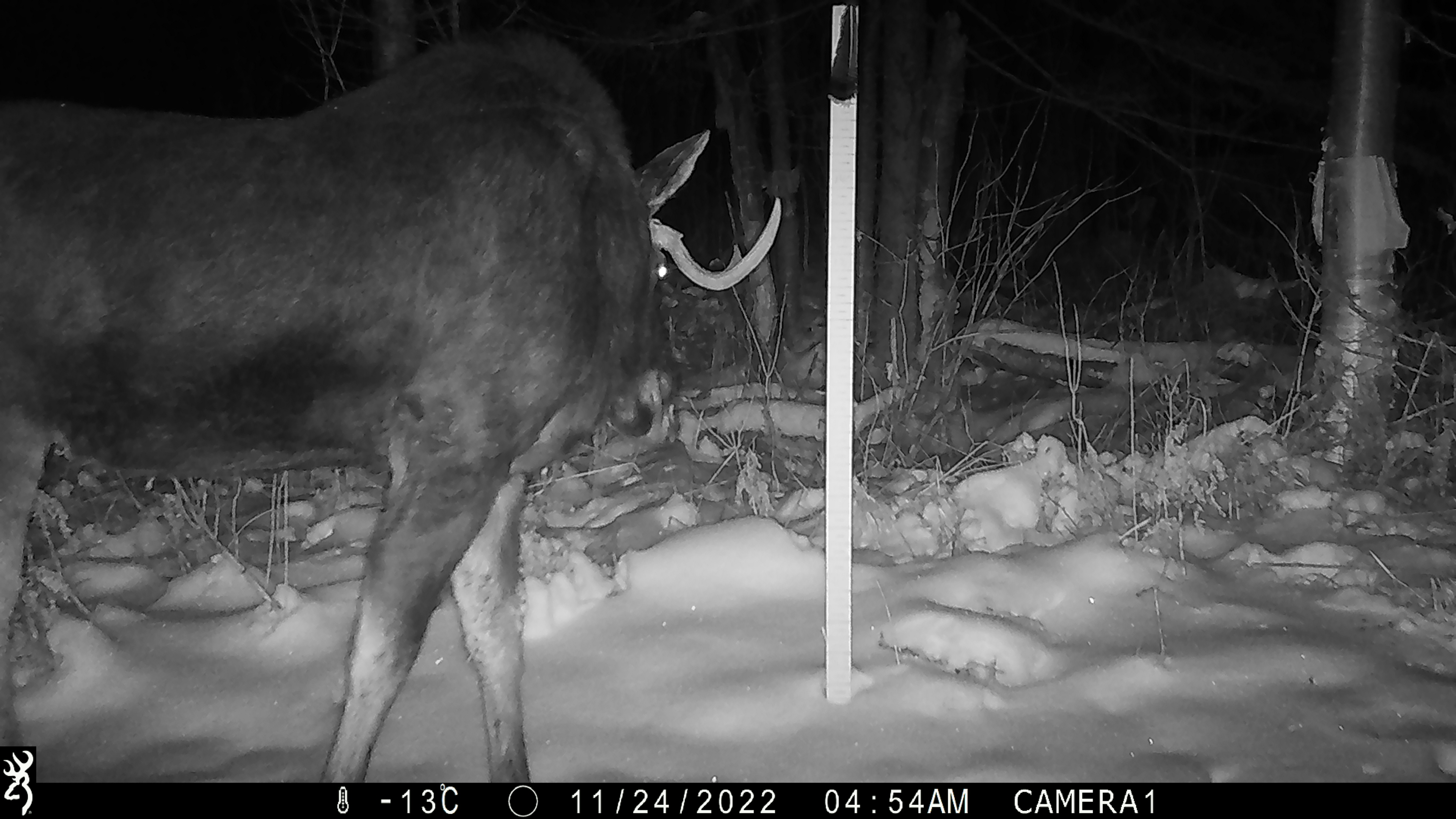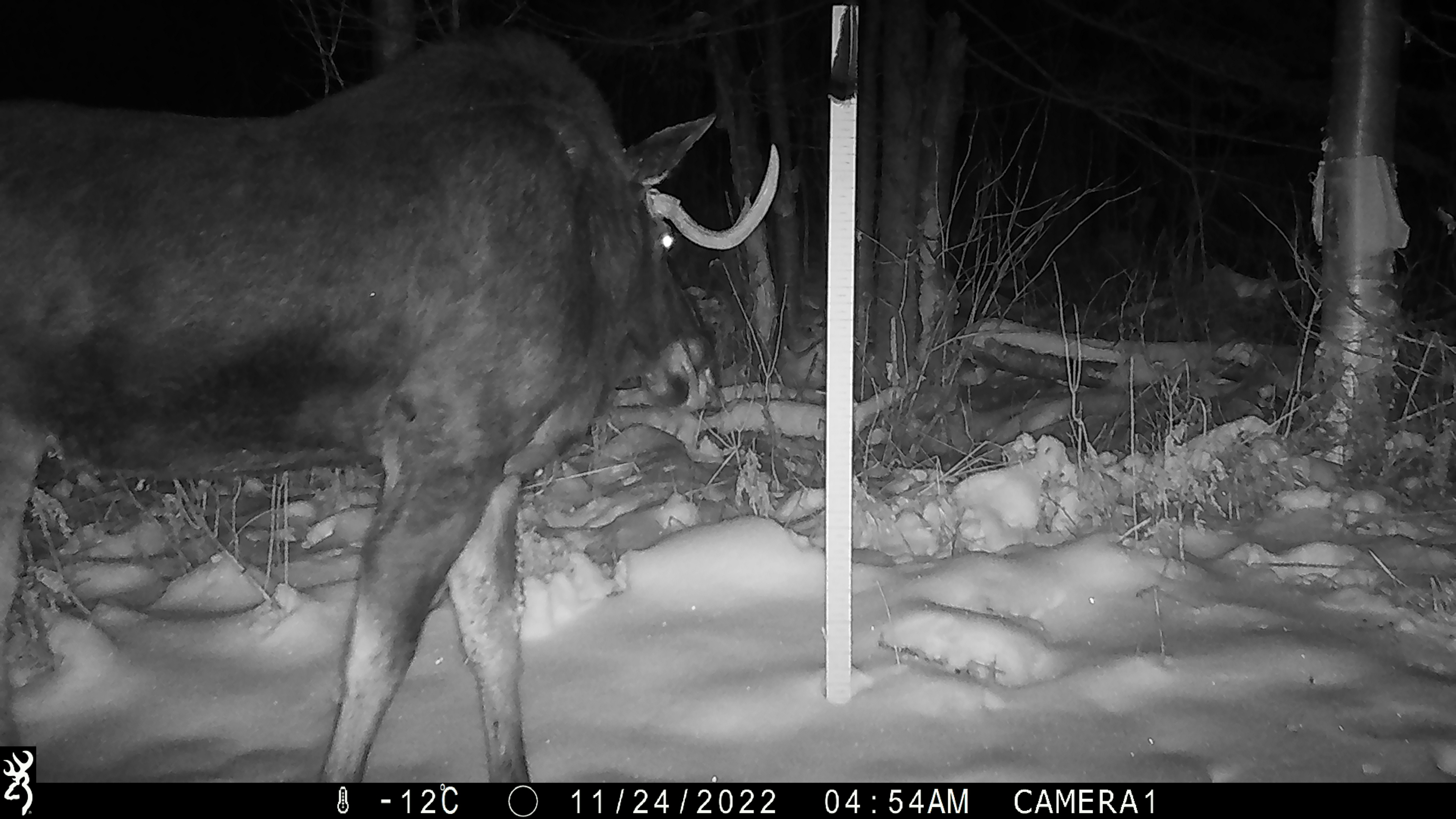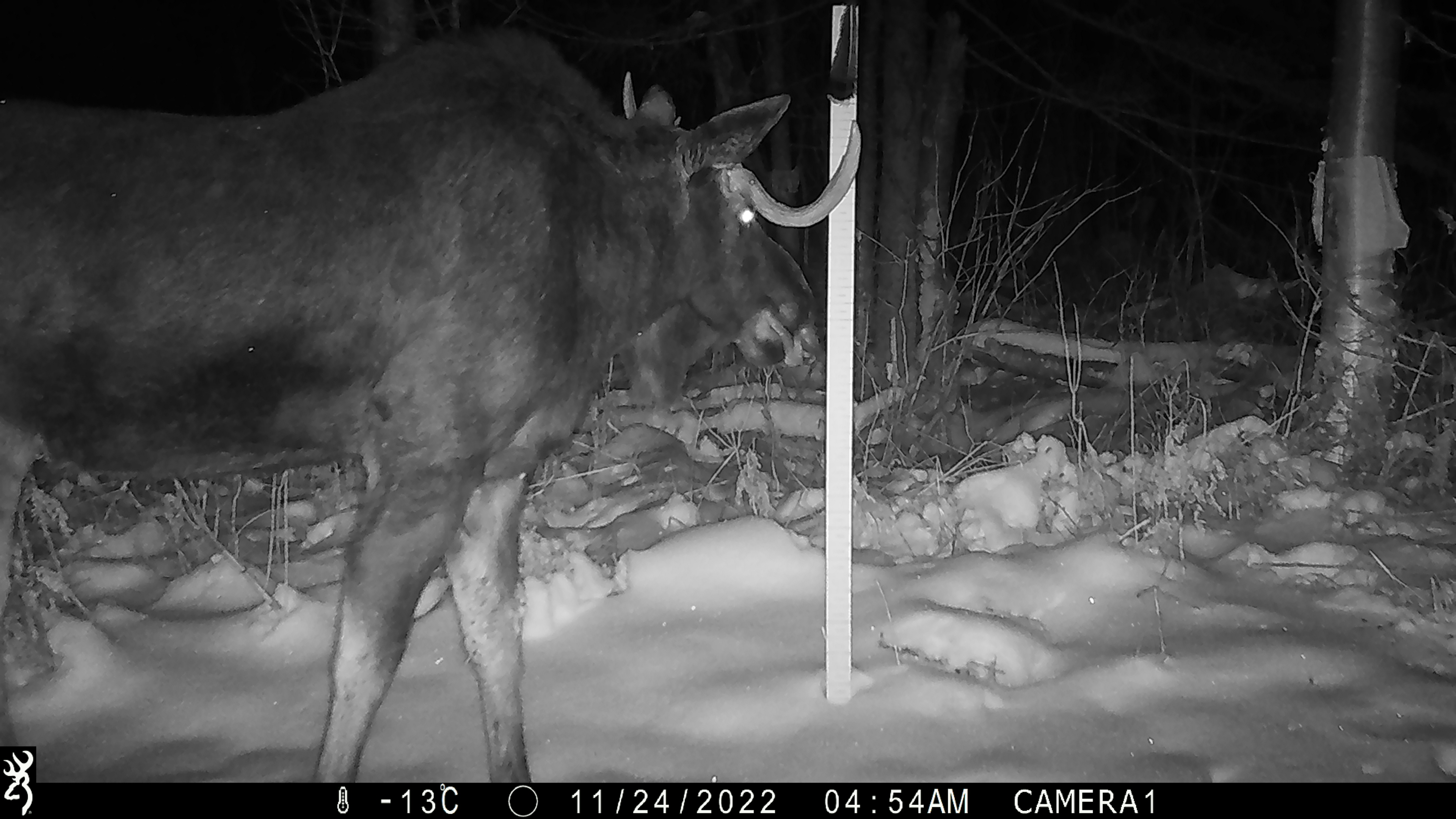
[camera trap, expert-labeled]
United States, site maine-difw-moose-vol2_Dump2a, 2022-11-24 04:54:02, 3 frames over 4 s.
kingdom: Animalia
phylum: Chordata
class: Mammalia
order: Artiodactyla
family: Cervidae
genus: Alces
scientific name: Alces alces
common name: moose